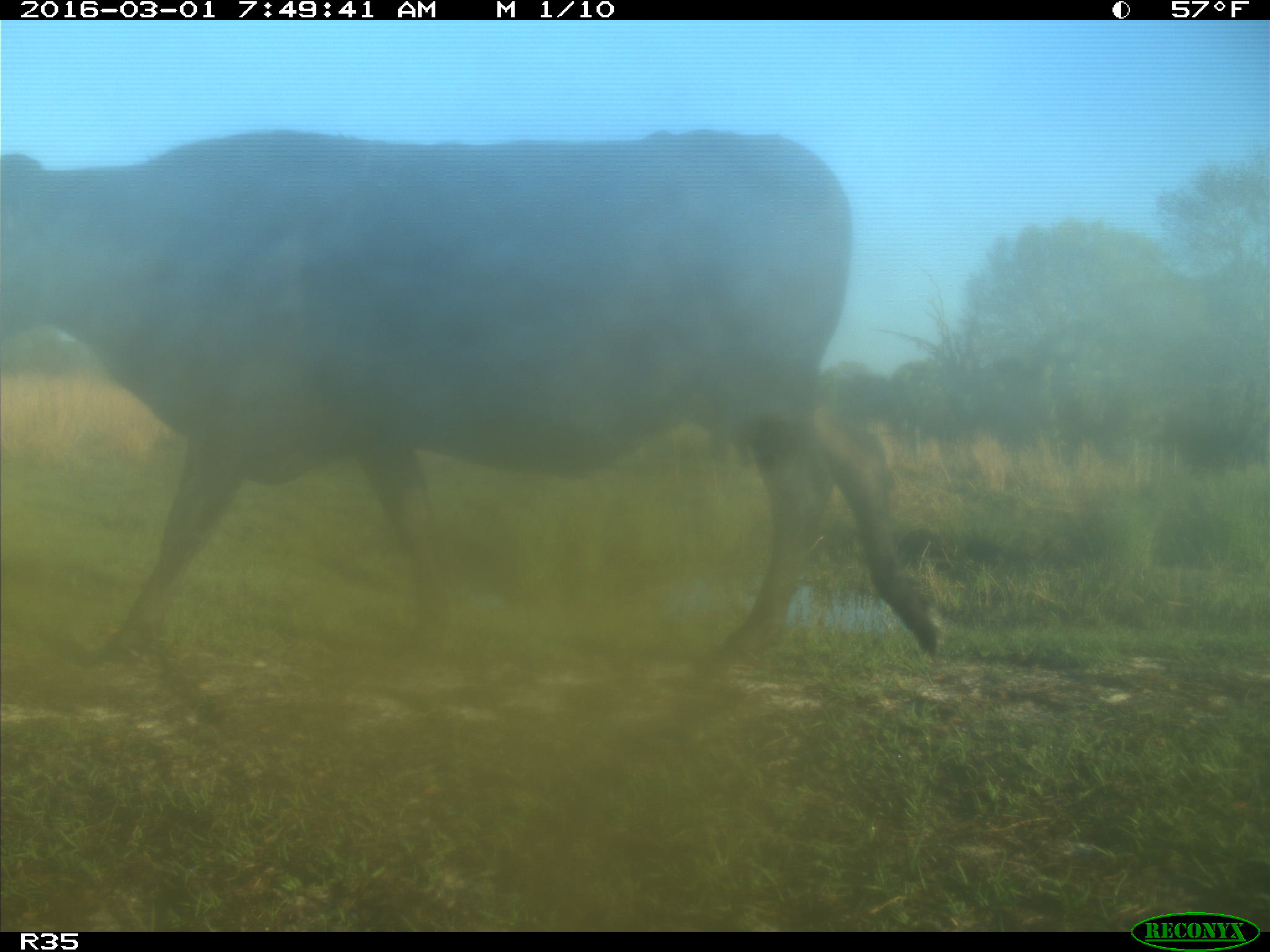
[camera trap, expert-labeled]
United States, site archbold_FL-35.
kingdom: Animalia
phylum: Chordata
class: Mammalia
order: Artiodactyla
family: Bovidae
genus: Bos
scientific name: Bos taurus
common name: domestic cow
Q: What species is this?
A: Bos taurus (domestic cow).